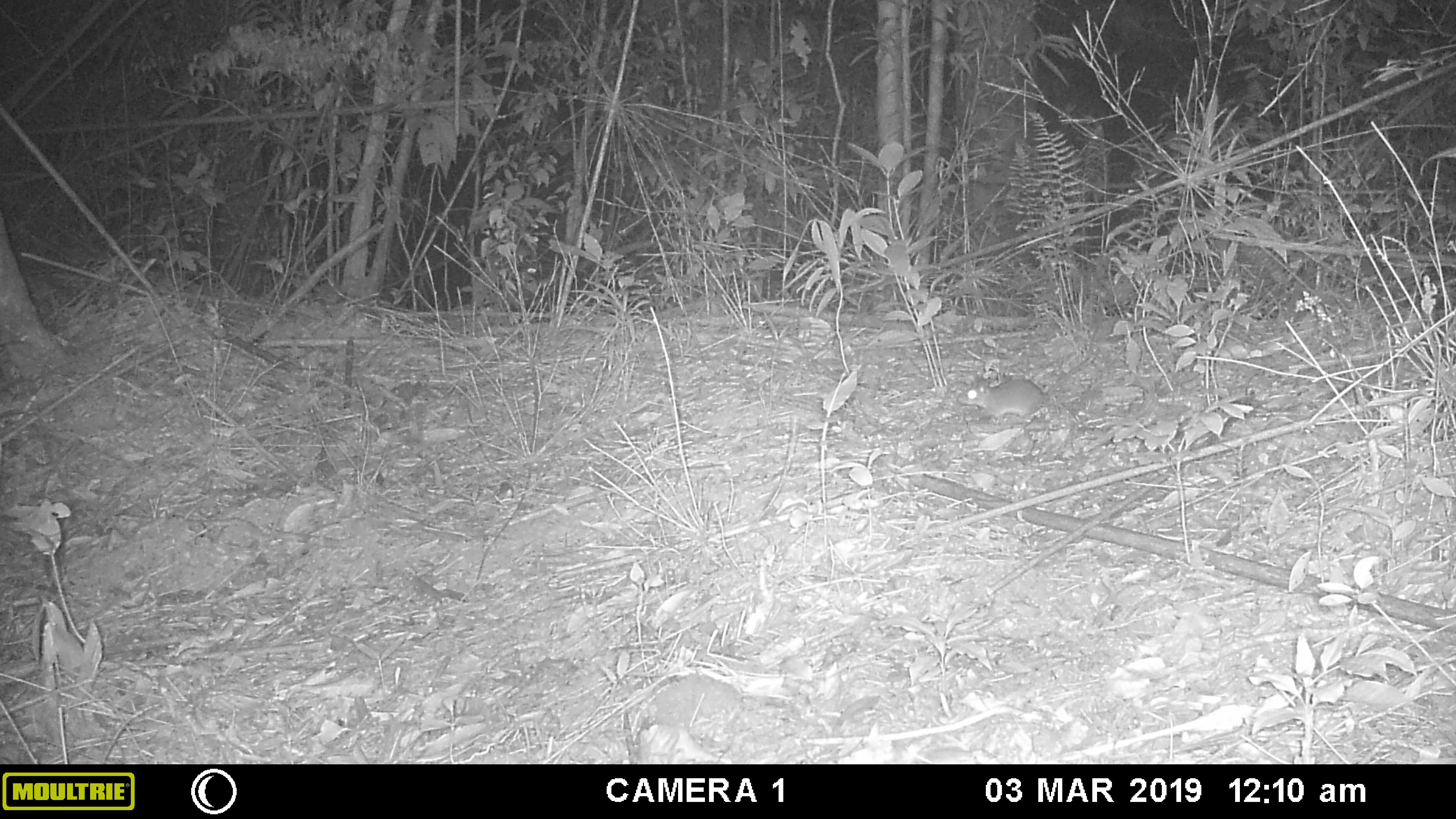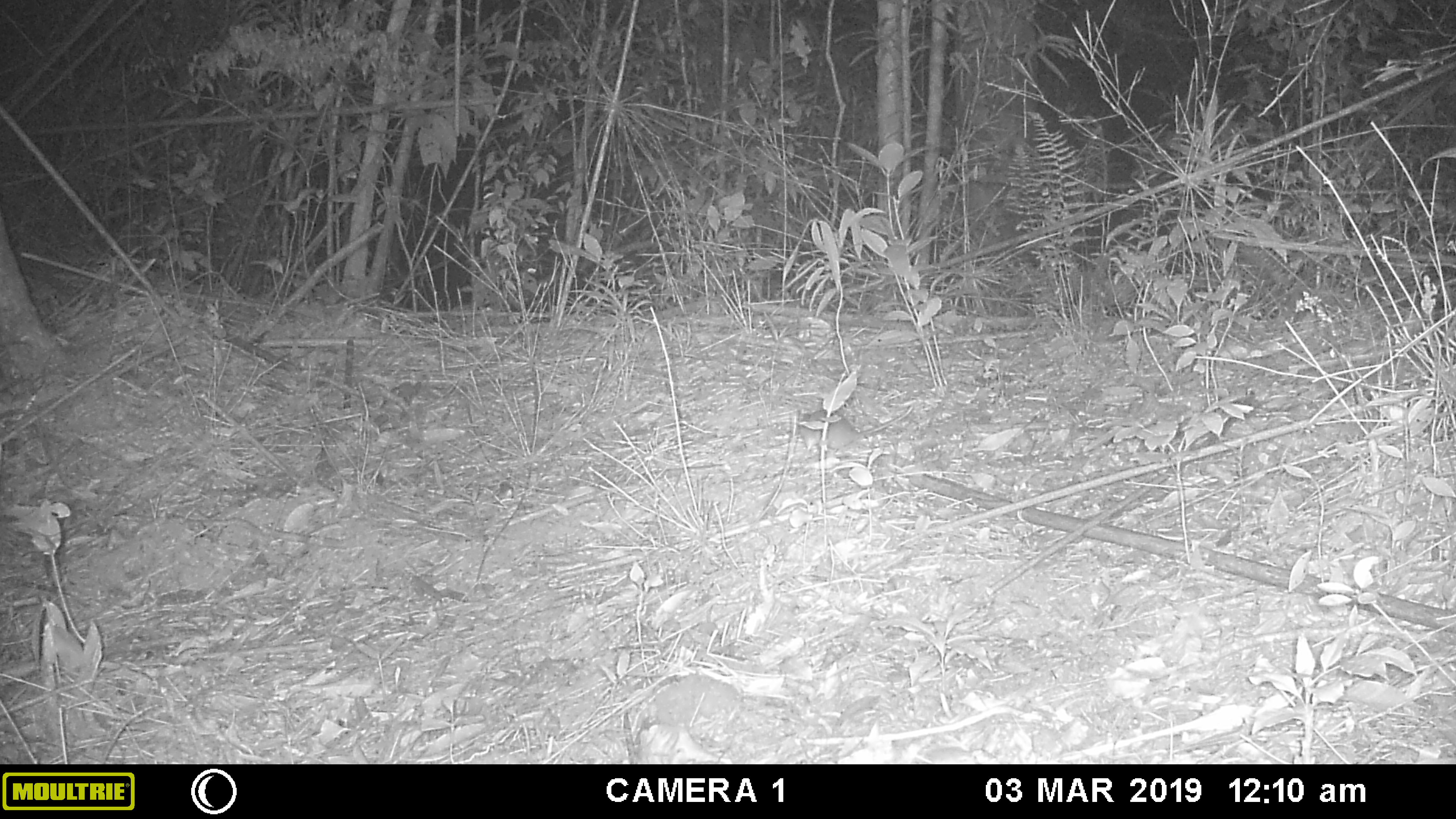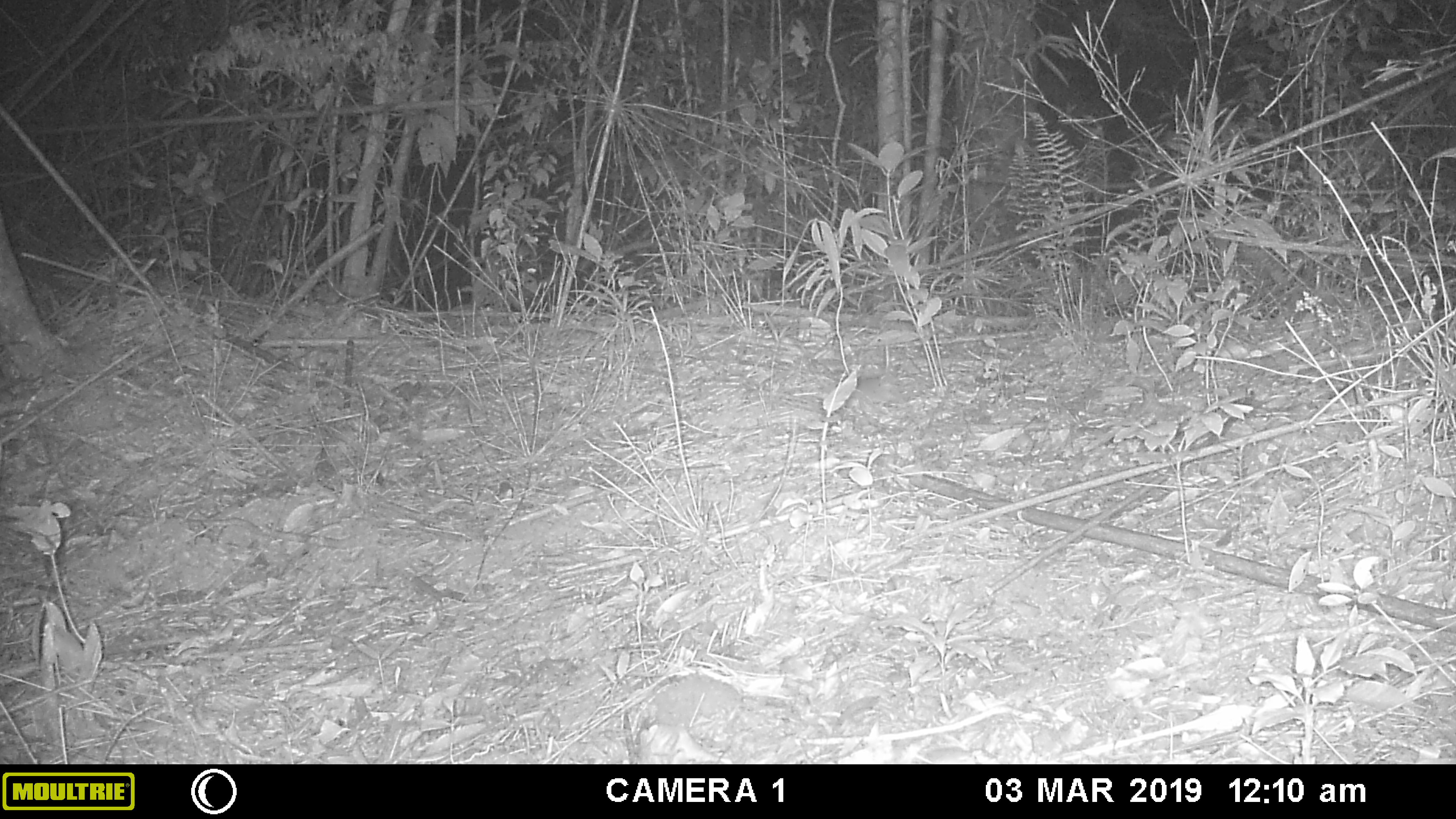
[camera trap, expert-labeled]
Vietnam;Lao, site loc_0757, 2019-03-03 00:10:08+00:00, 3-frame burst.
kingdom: Animalia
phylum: Chordata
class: Mammalia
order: Rodentia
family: Muridae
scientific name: Muridae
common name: old-world mice and rats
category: unidentified murid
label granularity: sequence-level